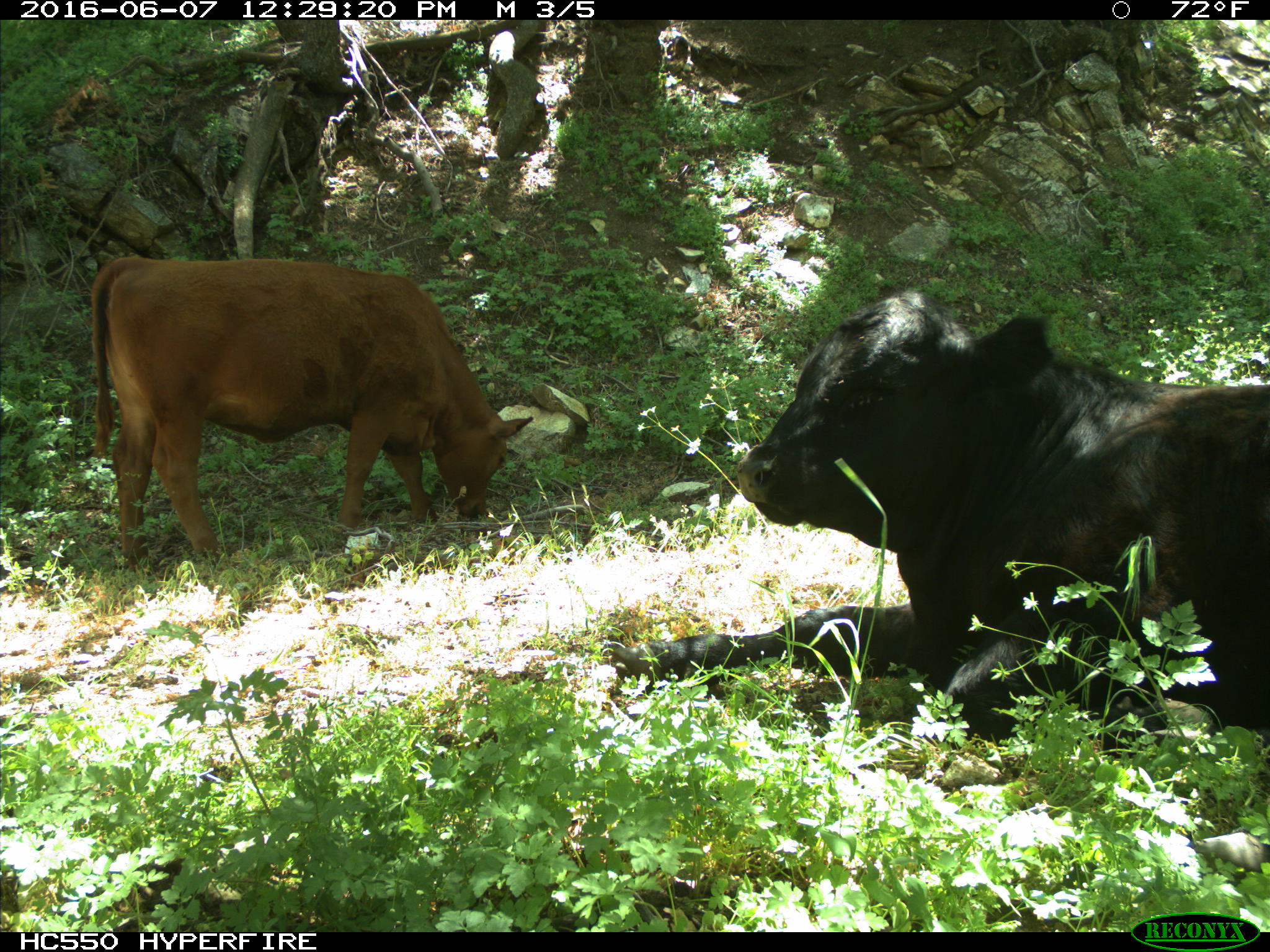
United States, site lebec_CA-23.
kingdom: Animalia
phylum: Chordata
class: Mammalia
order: Artiodactyla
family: Bovidae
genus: Bos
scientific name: Bos taurus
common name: domestic cow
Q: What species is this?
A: Bos taurus (domestic cow).